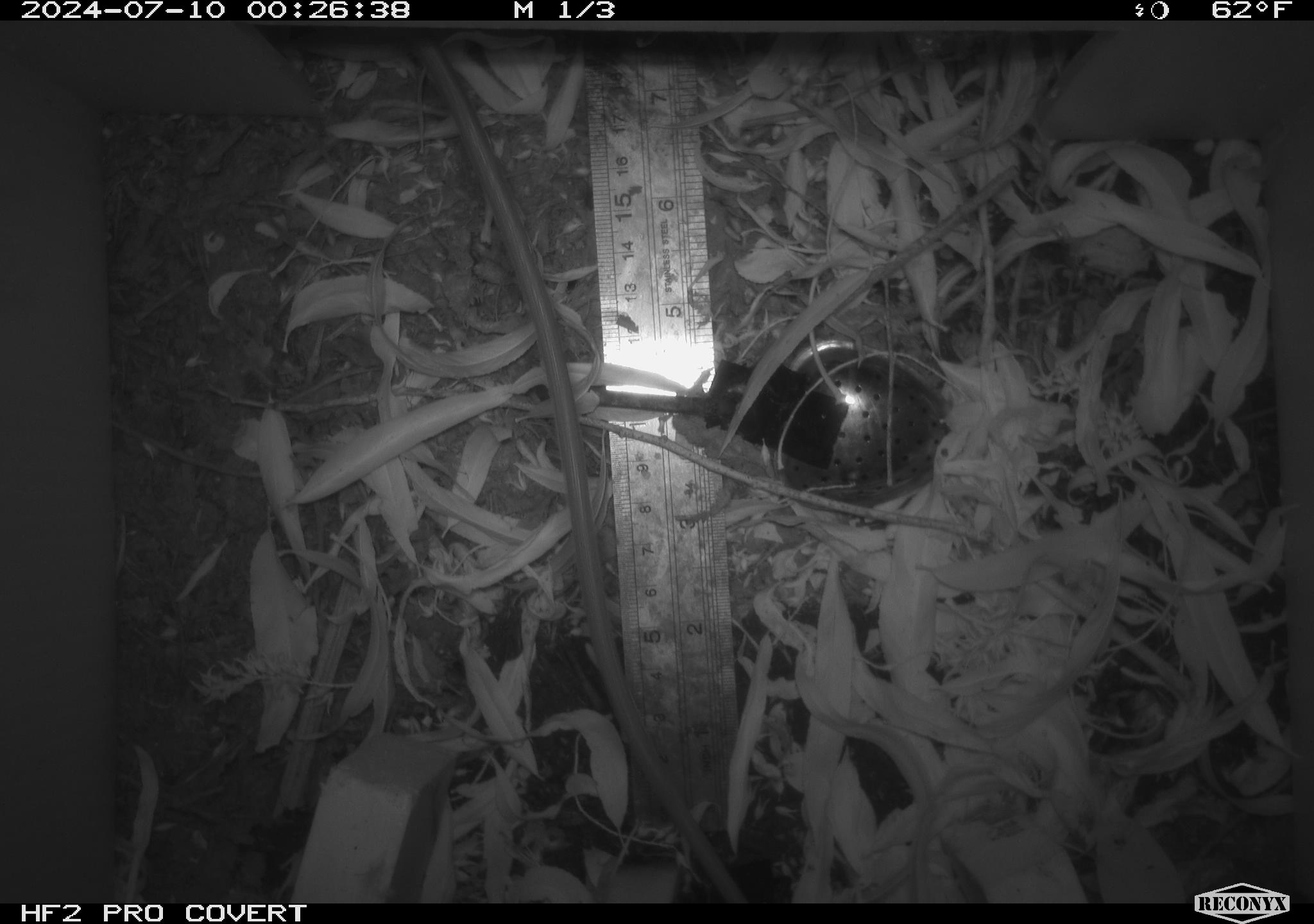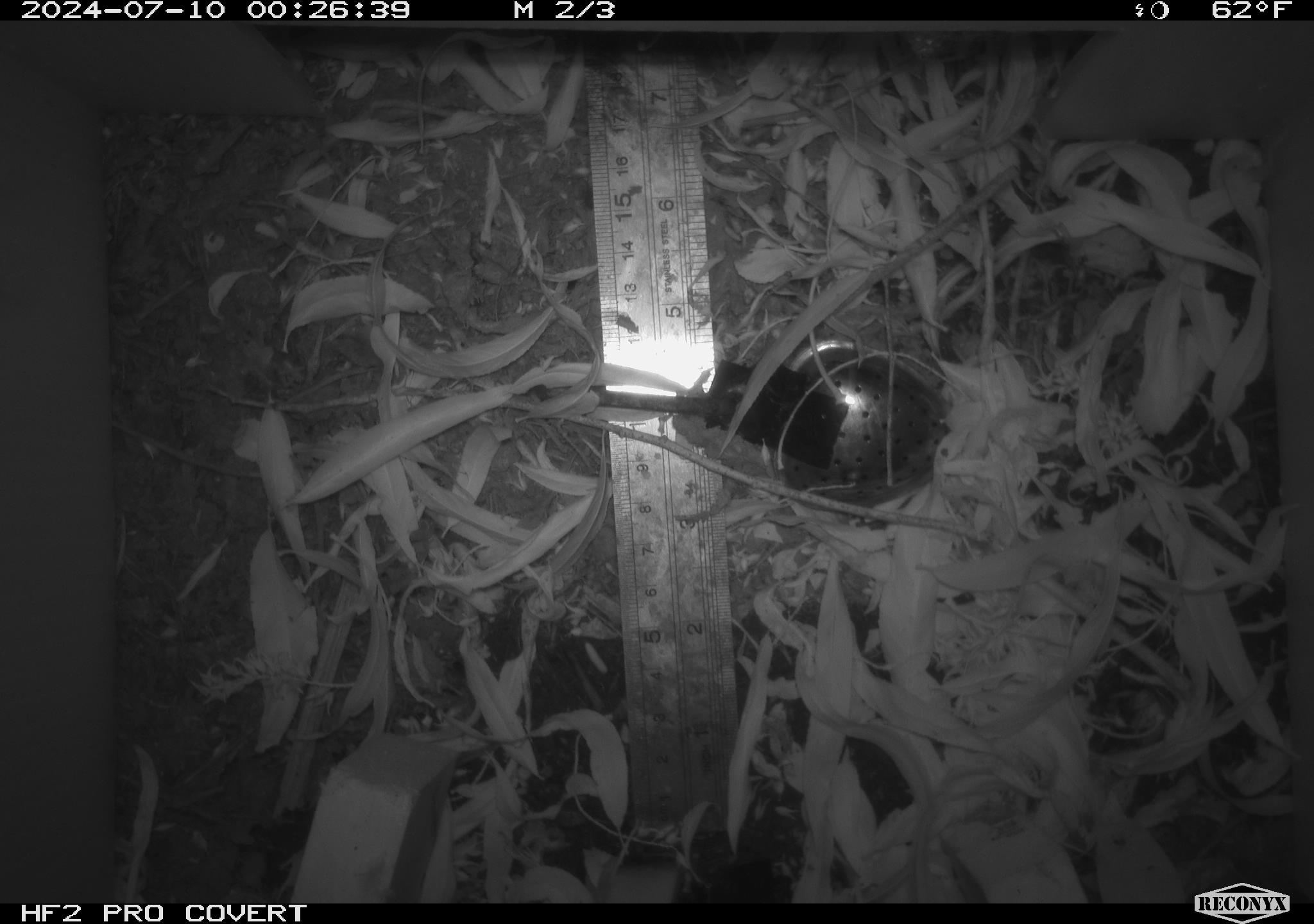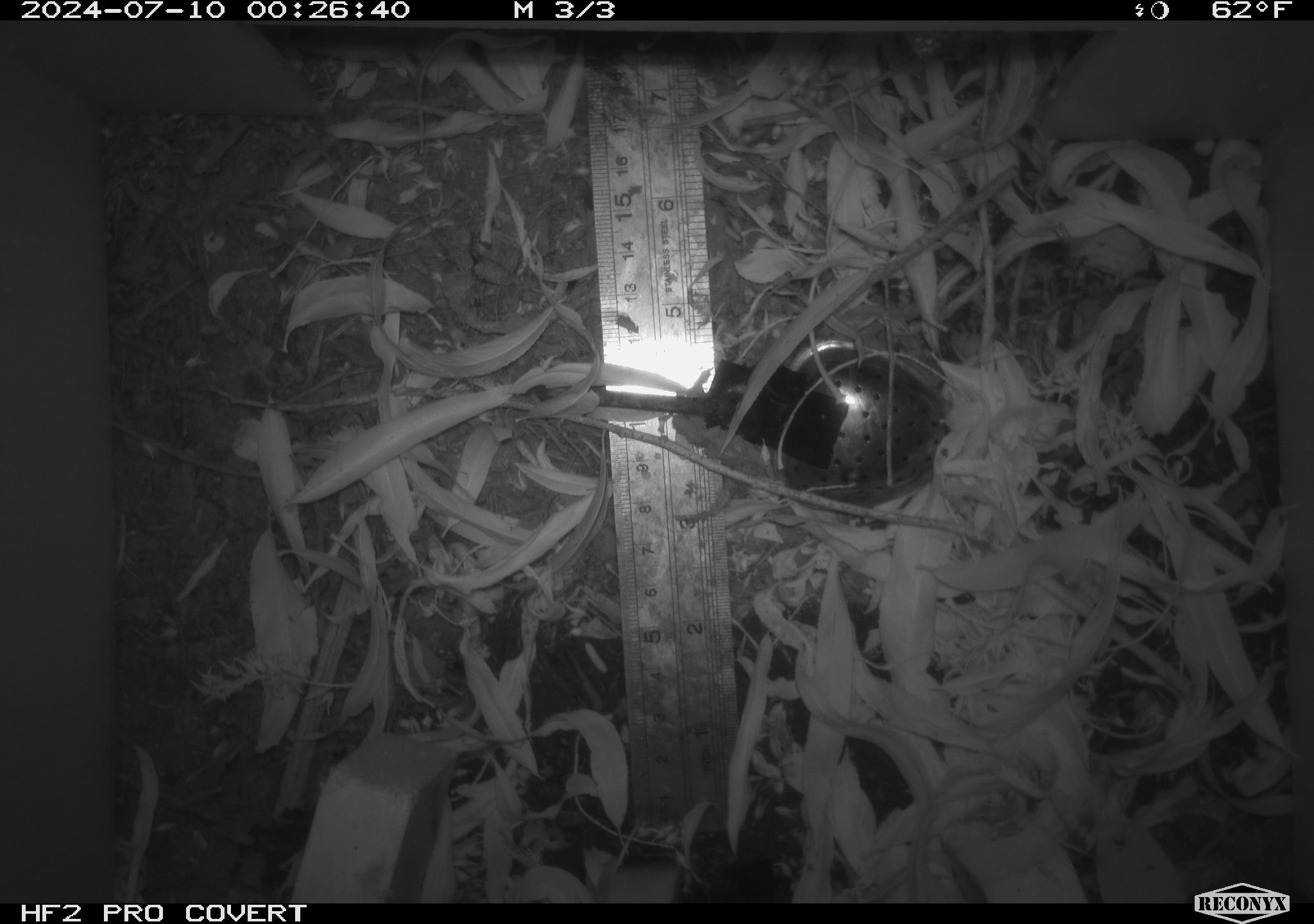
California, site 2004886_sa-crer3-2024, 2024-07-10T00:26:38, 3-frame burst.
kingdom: Animalia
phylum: Chordata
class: Mammalia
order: Rodentia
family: Muridae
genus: Rattus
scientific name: Rattus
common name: rat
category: rattus species